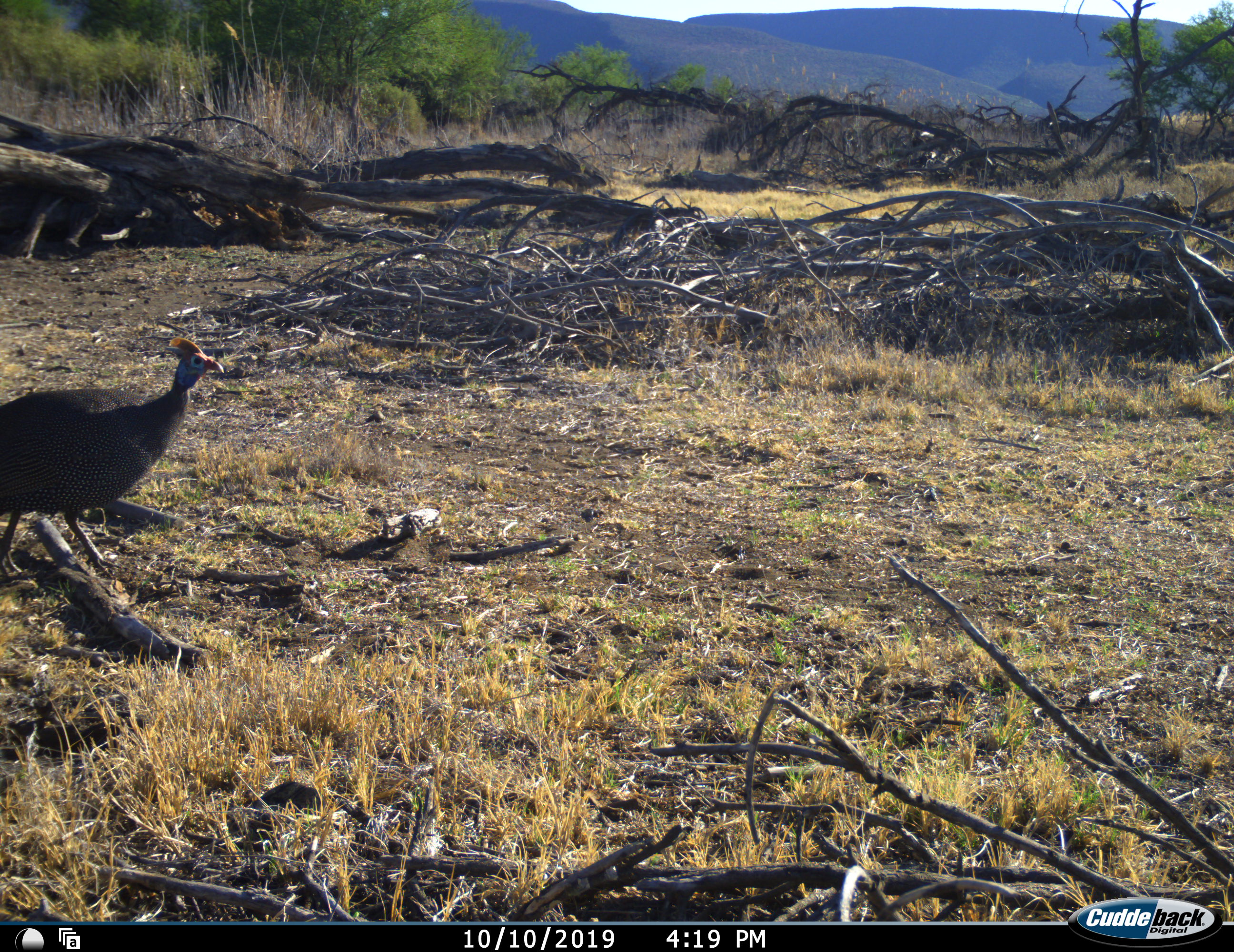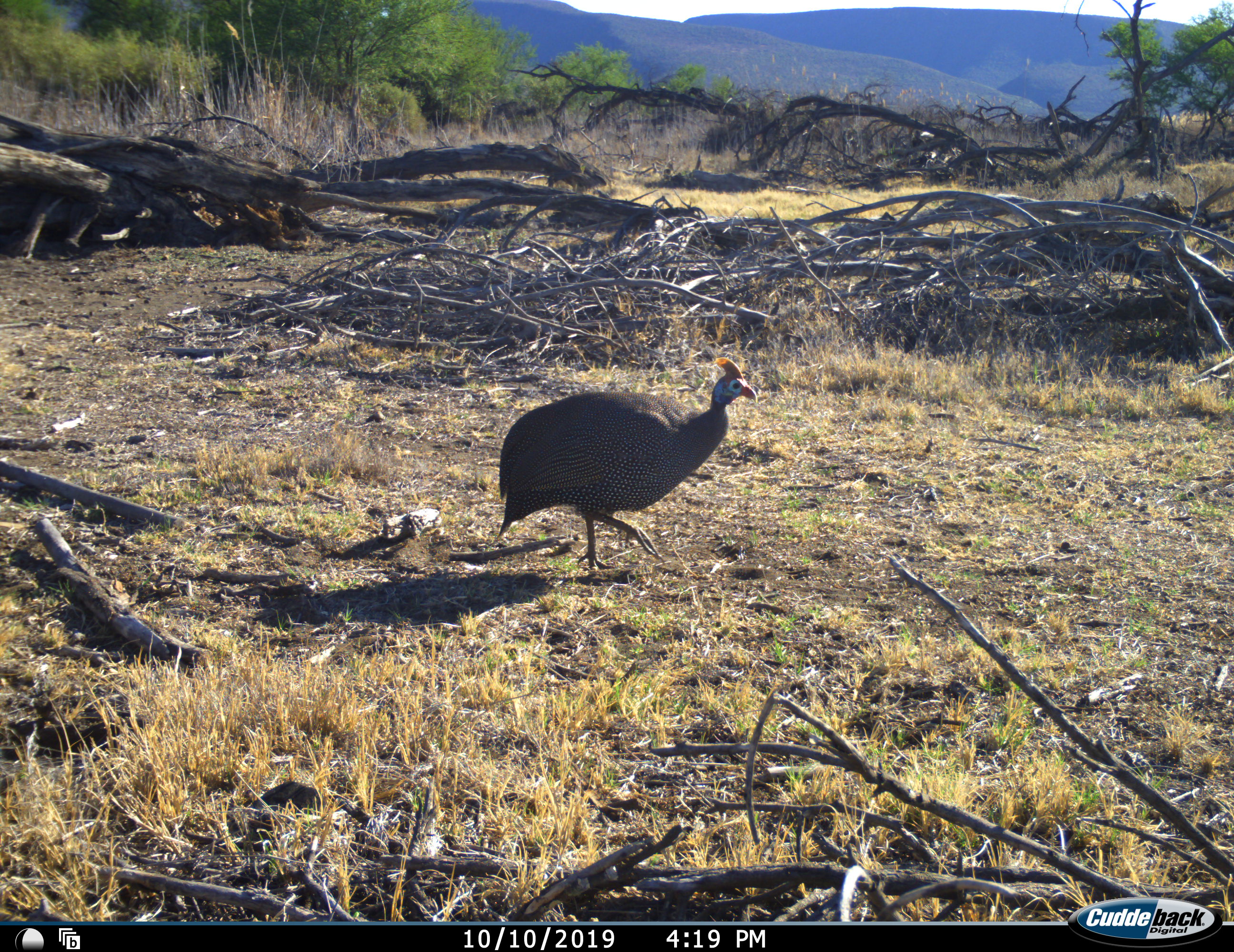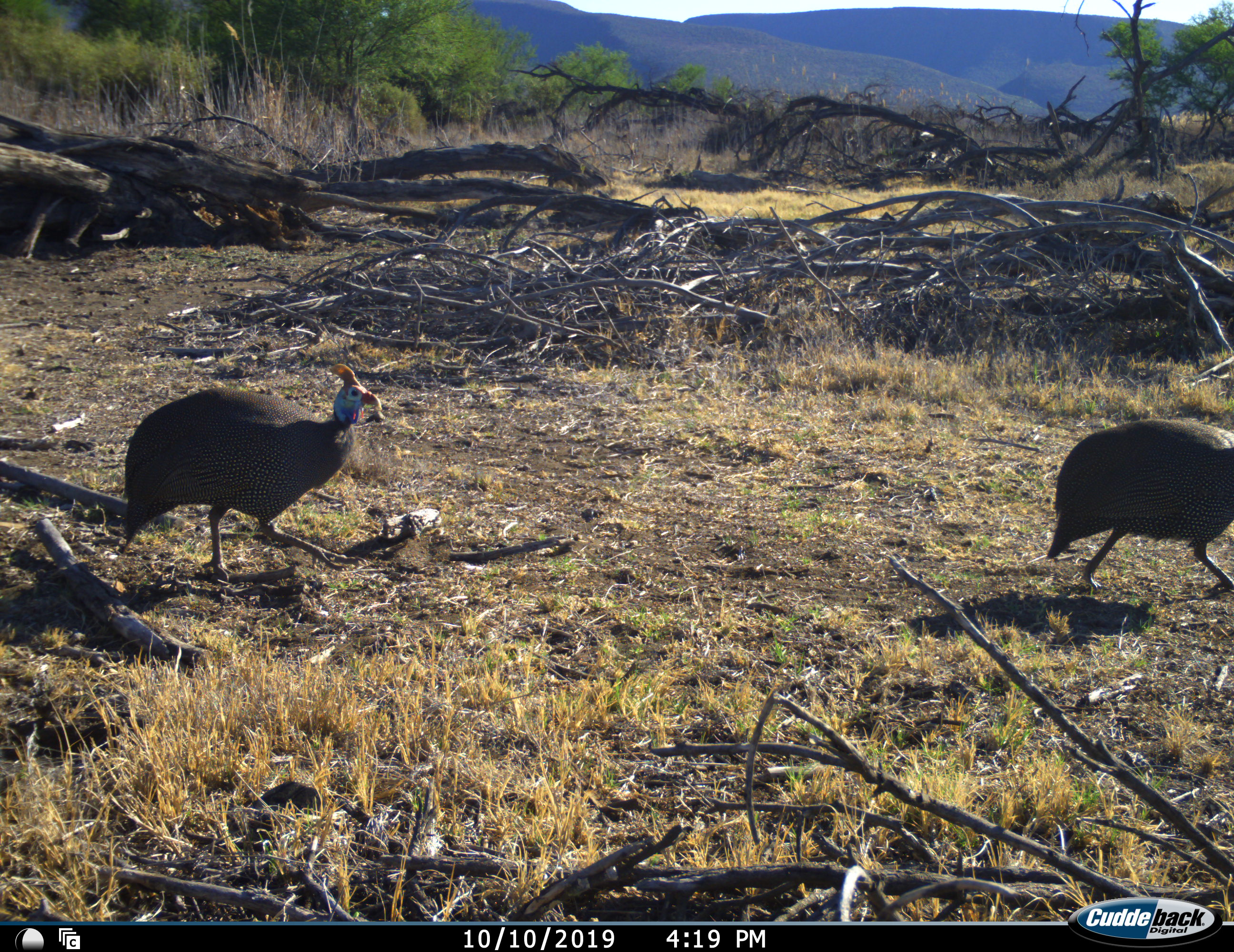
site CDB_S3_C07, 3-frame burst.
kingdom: Animalia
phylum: Chordata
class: Aves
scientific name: Aves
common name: bird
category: birdother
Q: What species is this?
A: Birdother (bird) (Aves).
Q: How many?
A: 2.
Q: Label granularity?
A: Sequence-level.